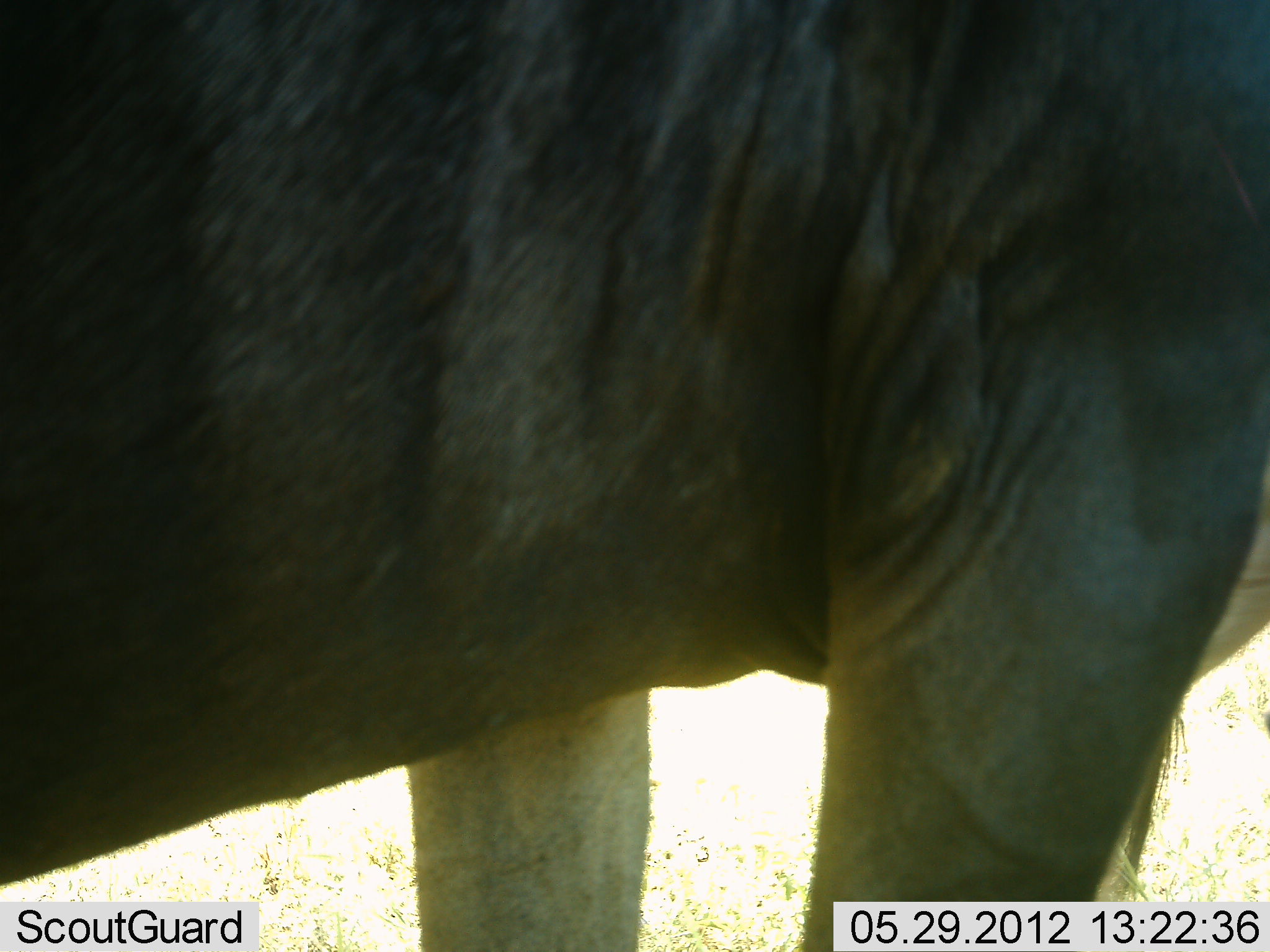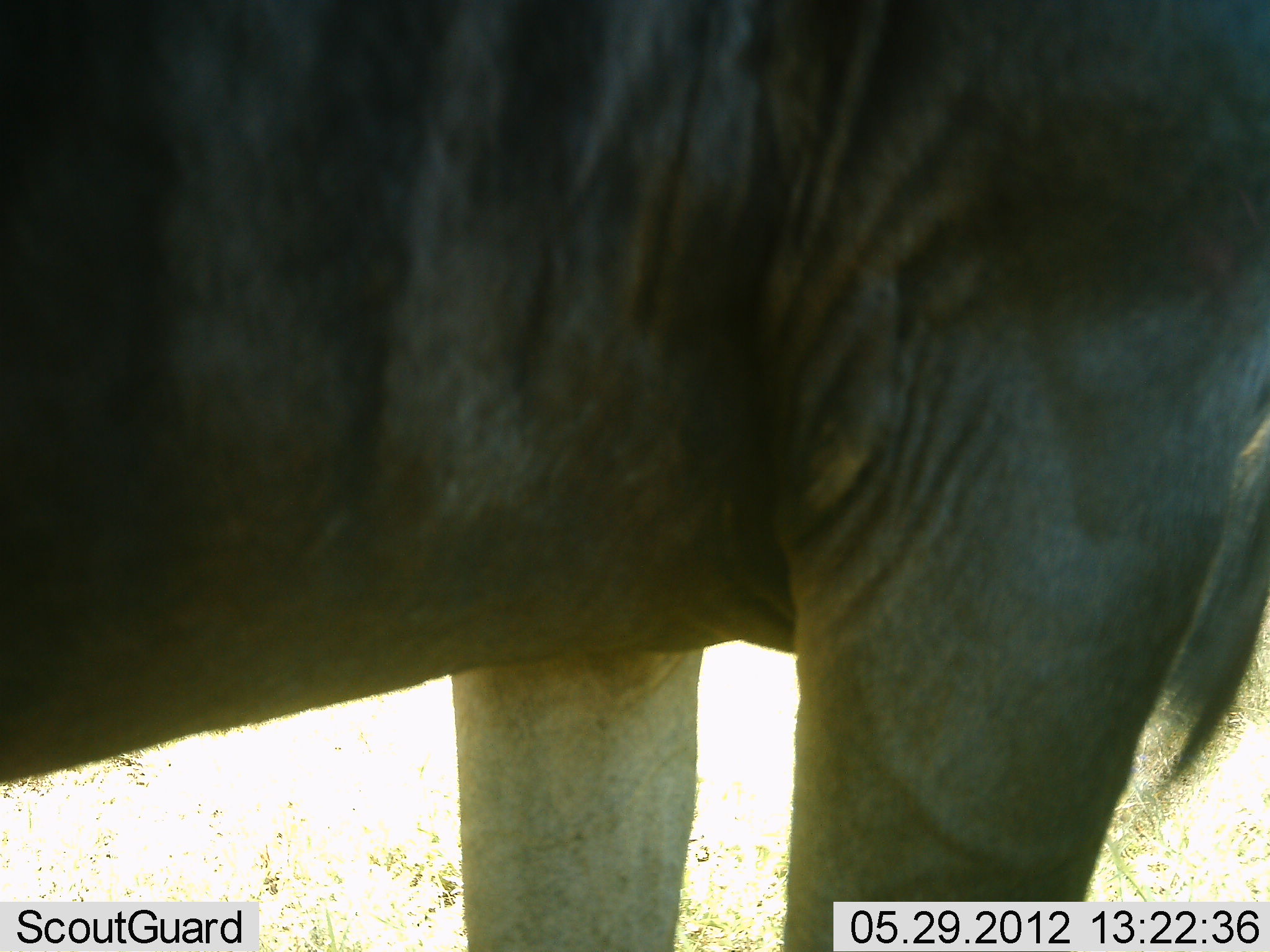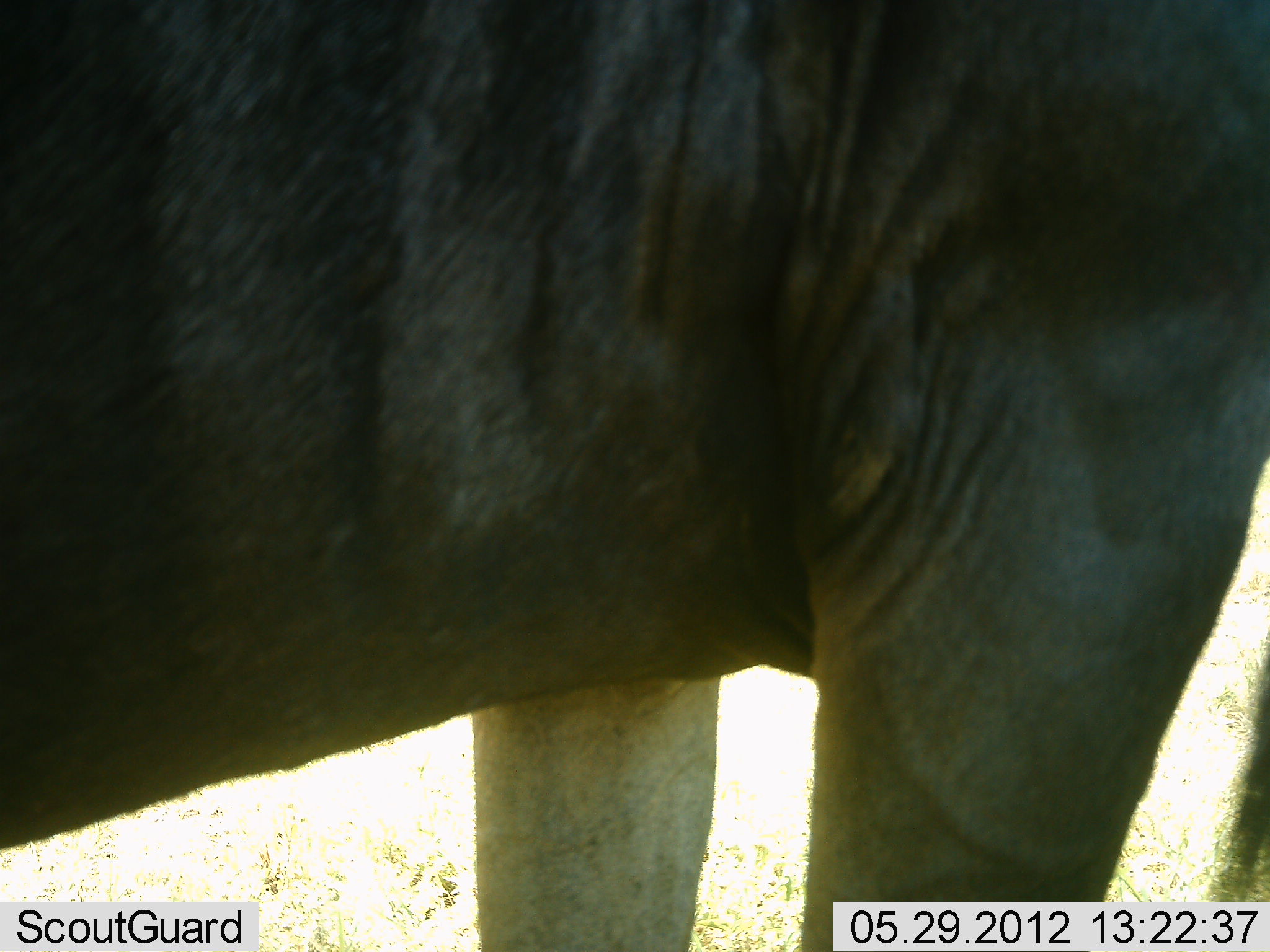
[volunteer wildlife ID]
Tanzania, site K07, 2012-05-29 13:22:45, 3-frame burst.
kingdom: Animalia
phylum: Chordata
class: Mammalia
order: Artiodactyla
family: Bovidae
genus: Connochaetes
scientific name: Connochaetes taurinus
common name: blue wildebeest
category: wildebeest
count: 1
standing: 100%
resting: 0%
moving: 0%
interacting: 0%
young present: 0%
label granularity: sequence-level